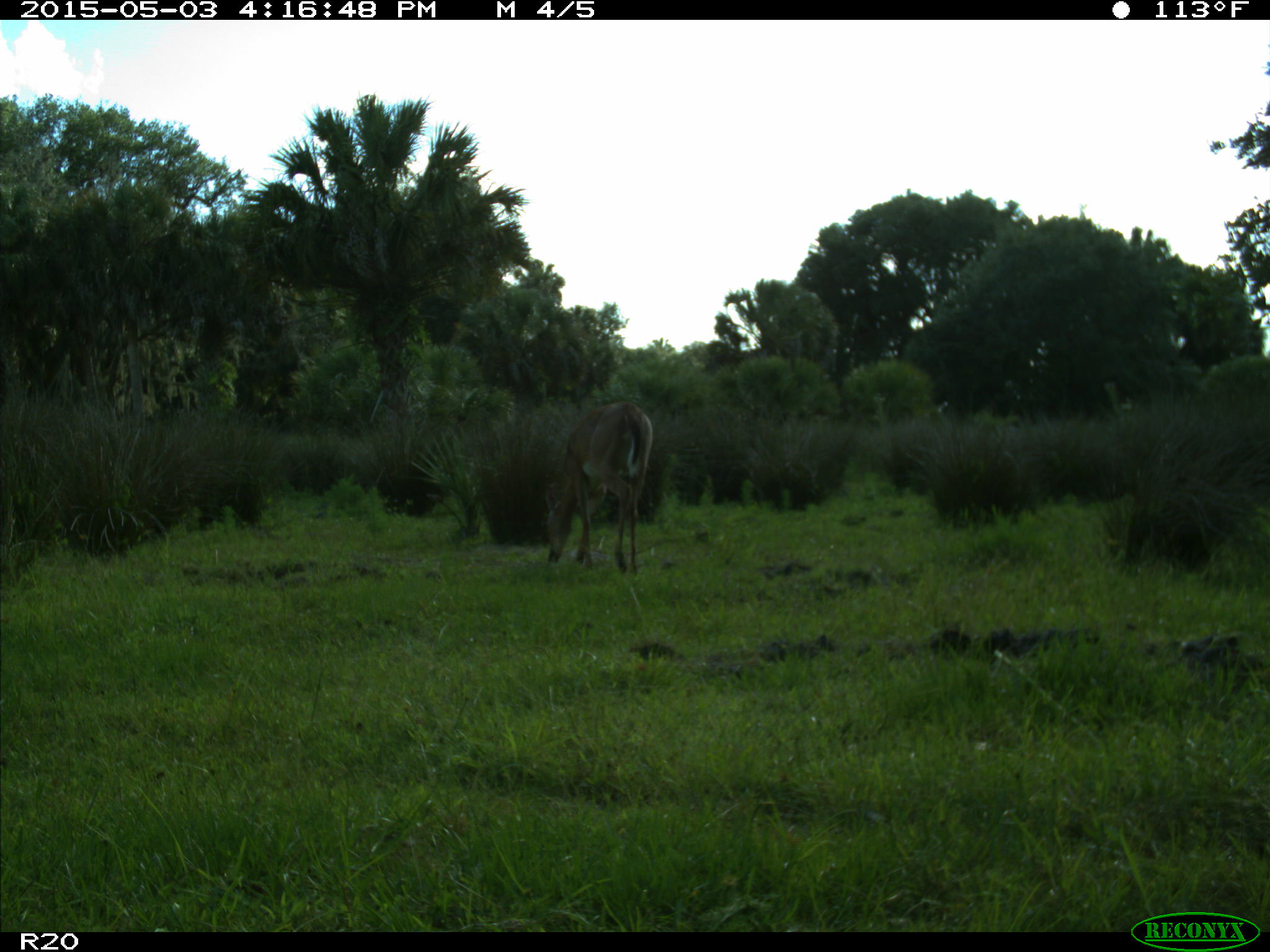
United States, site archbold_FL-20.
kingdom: Animalia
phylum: Chordata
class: Mammalia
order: Artiodactyla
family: Cervidae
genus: Odocoileus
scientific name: Odocoileus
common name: deer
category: unidentified deer